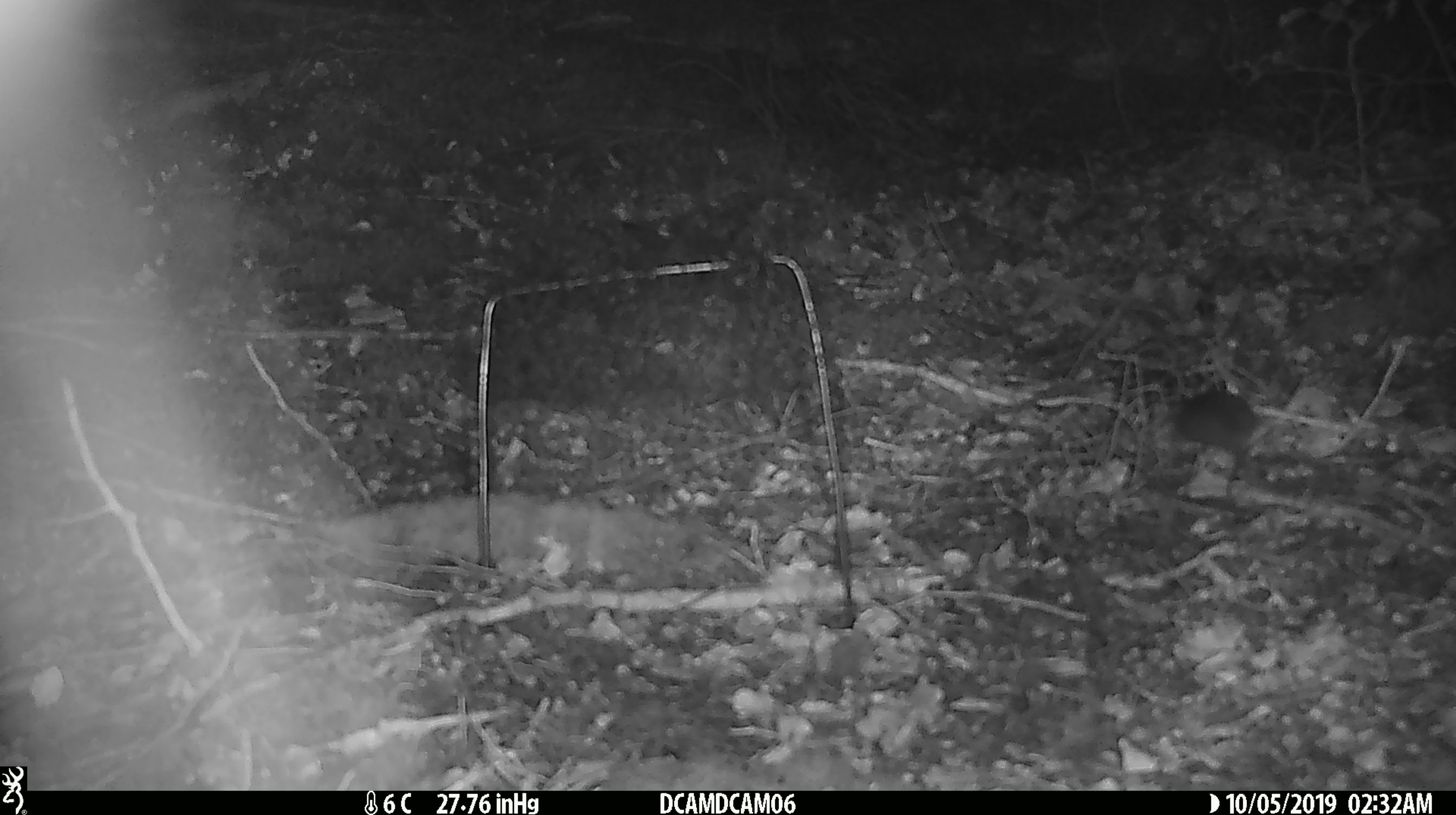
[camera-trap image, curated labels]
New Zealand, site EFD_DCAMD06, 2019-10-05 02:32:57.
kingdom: Animalia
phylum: Chordata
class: Mammalia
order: Rodentia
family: Muridae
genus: Mus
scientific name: Mus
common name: mouse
Mouse (Mus).